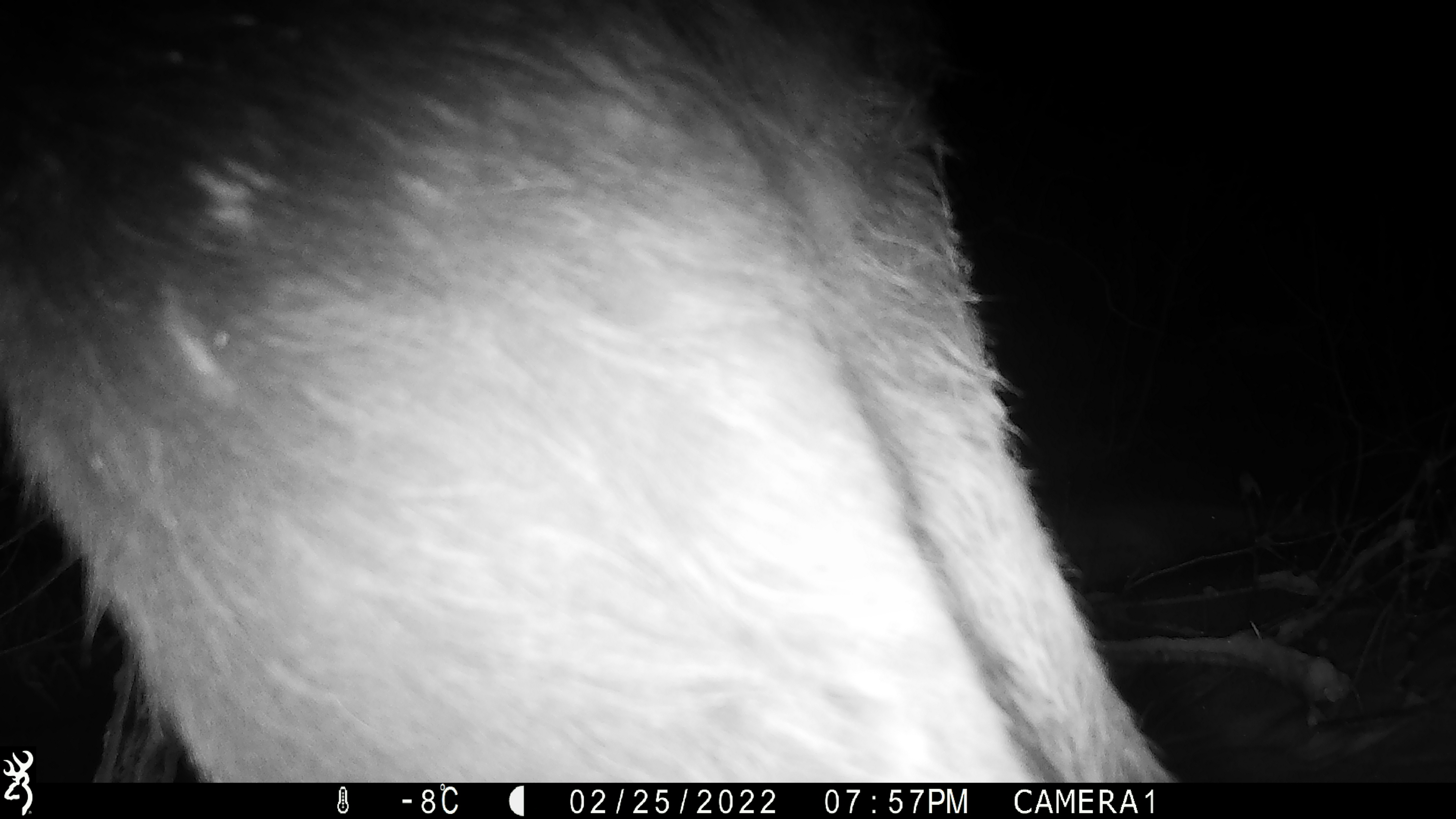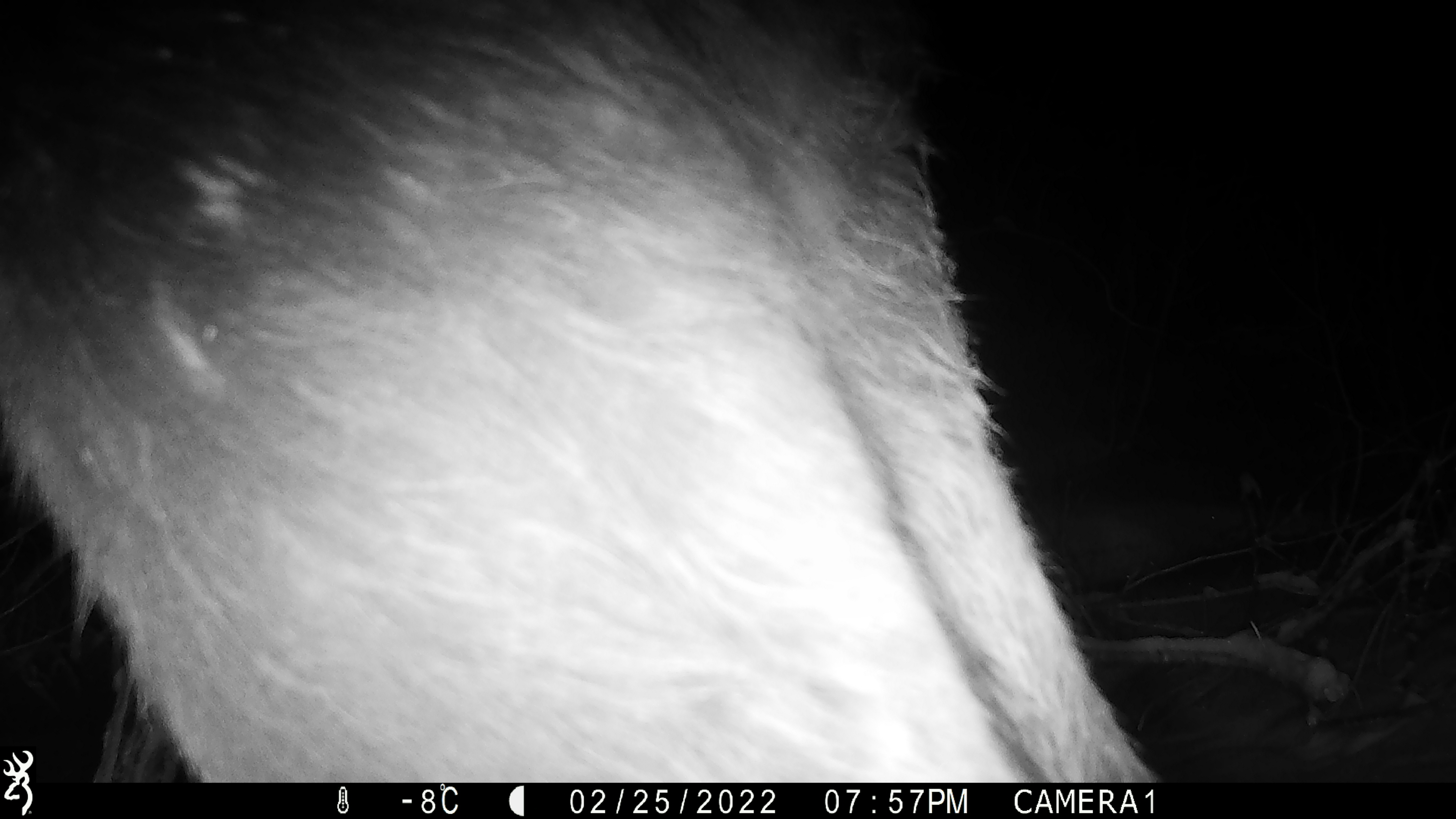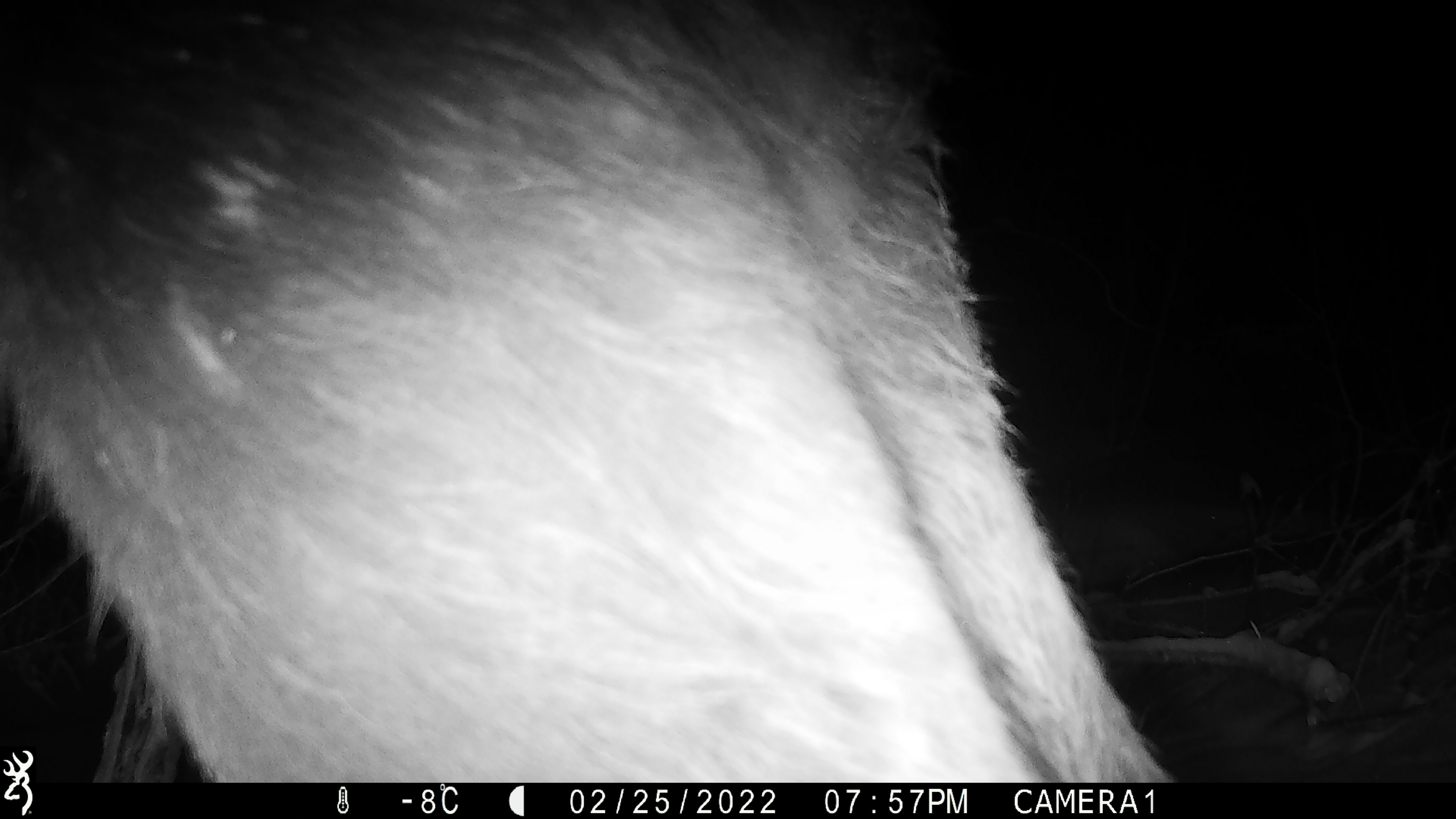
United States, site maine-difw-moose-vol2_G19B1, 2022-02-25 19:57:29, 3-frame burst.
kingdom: Animalia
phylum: Chordata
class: Mammalia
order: Artiodactyla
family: Cervidae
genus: Alces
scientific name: Alces alces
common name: moose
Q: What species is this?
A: Moose (Alces alces).